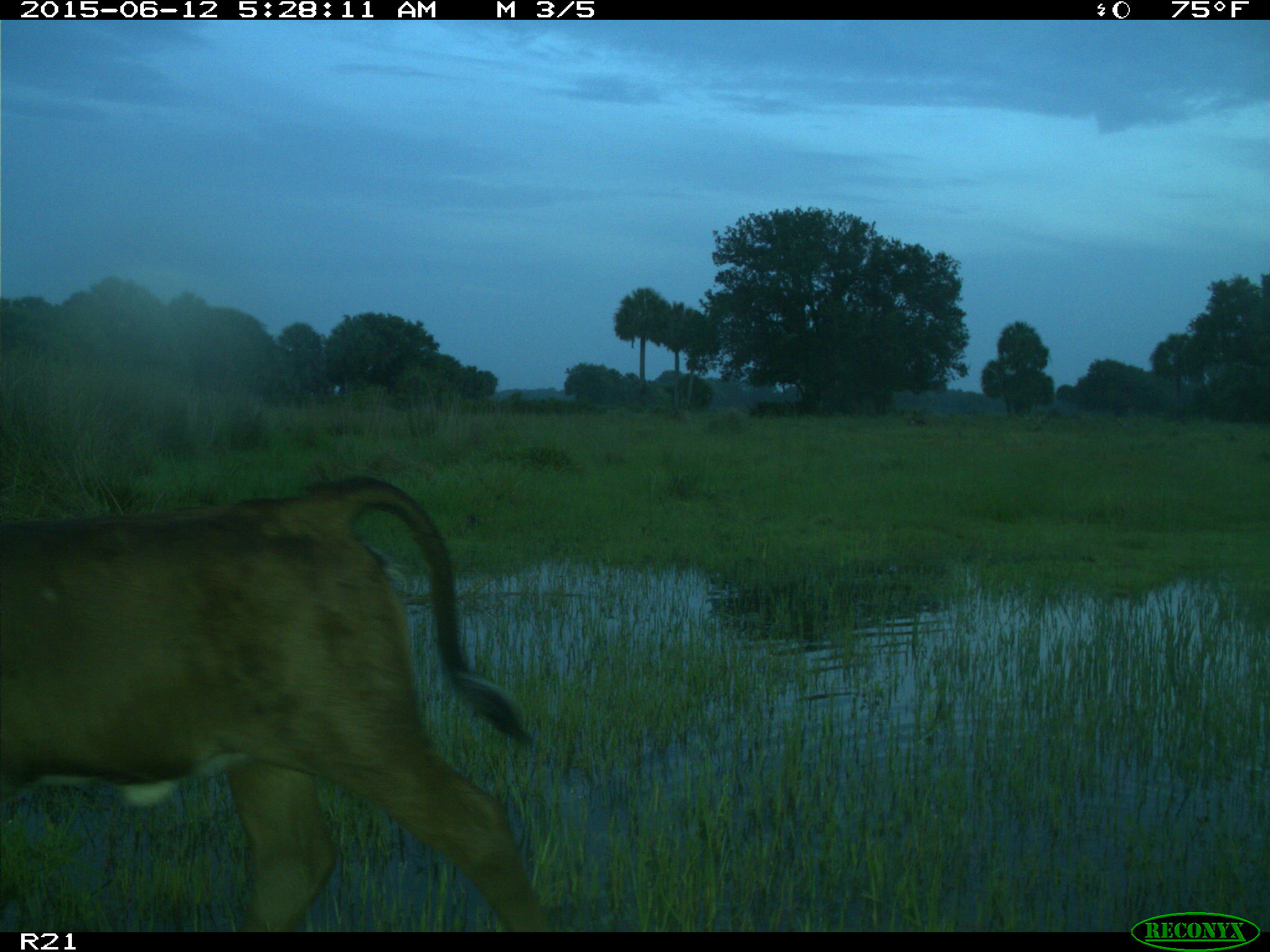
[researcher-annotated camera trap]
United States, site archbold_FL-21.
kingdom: Animalia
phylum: Chordata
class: Mammalia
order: Artiodactyla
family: Bovidae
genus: Bos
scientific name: Bos taurus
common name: domestic cow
Bos taurus (domestic cow).